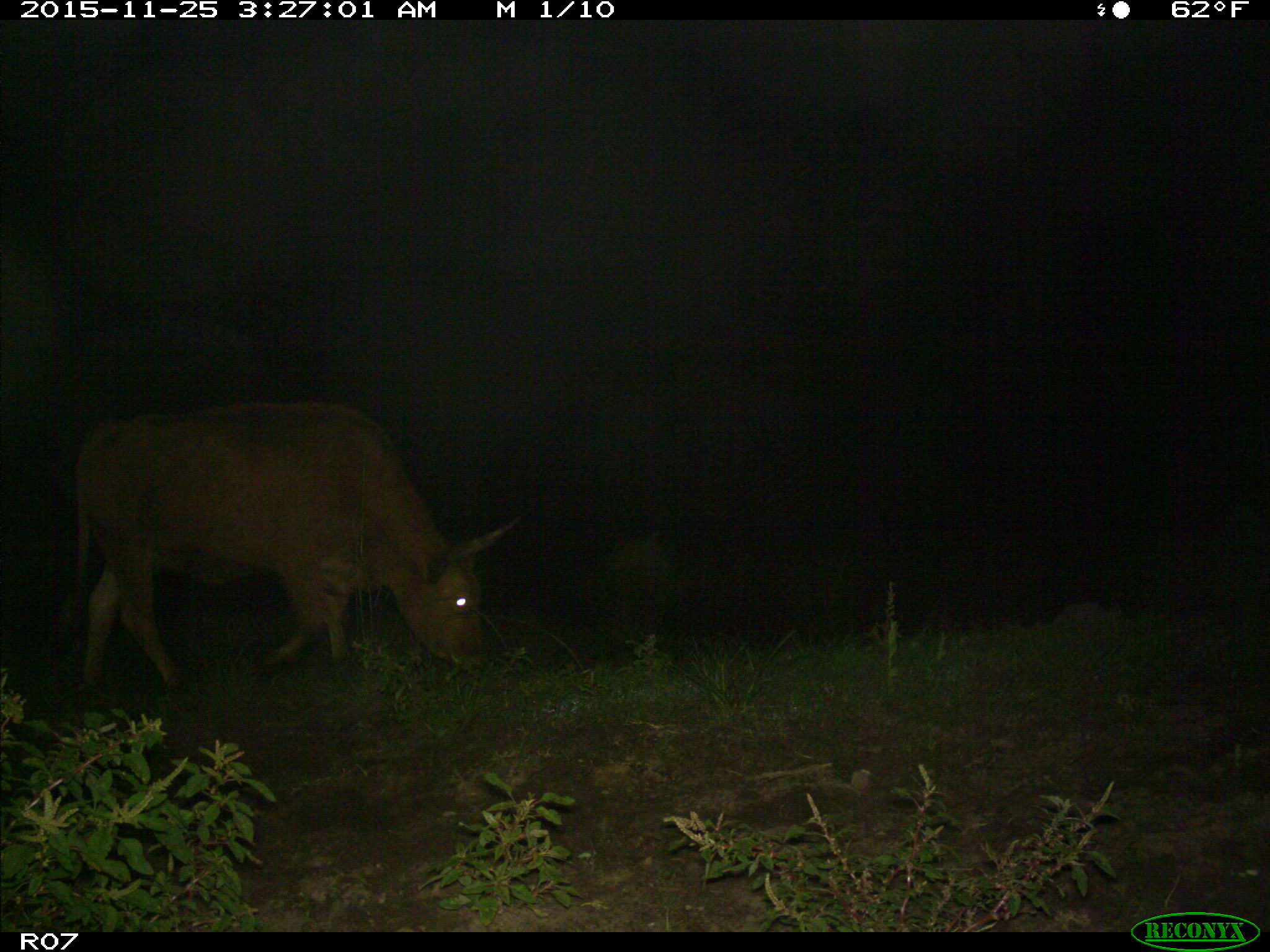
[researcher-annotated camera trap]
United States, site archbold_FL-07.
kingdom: Animalia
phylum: Chordata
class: Mammalia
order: Artiodactyla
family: Bovidae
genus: Bos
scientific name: Bos taurus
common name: domestic cow